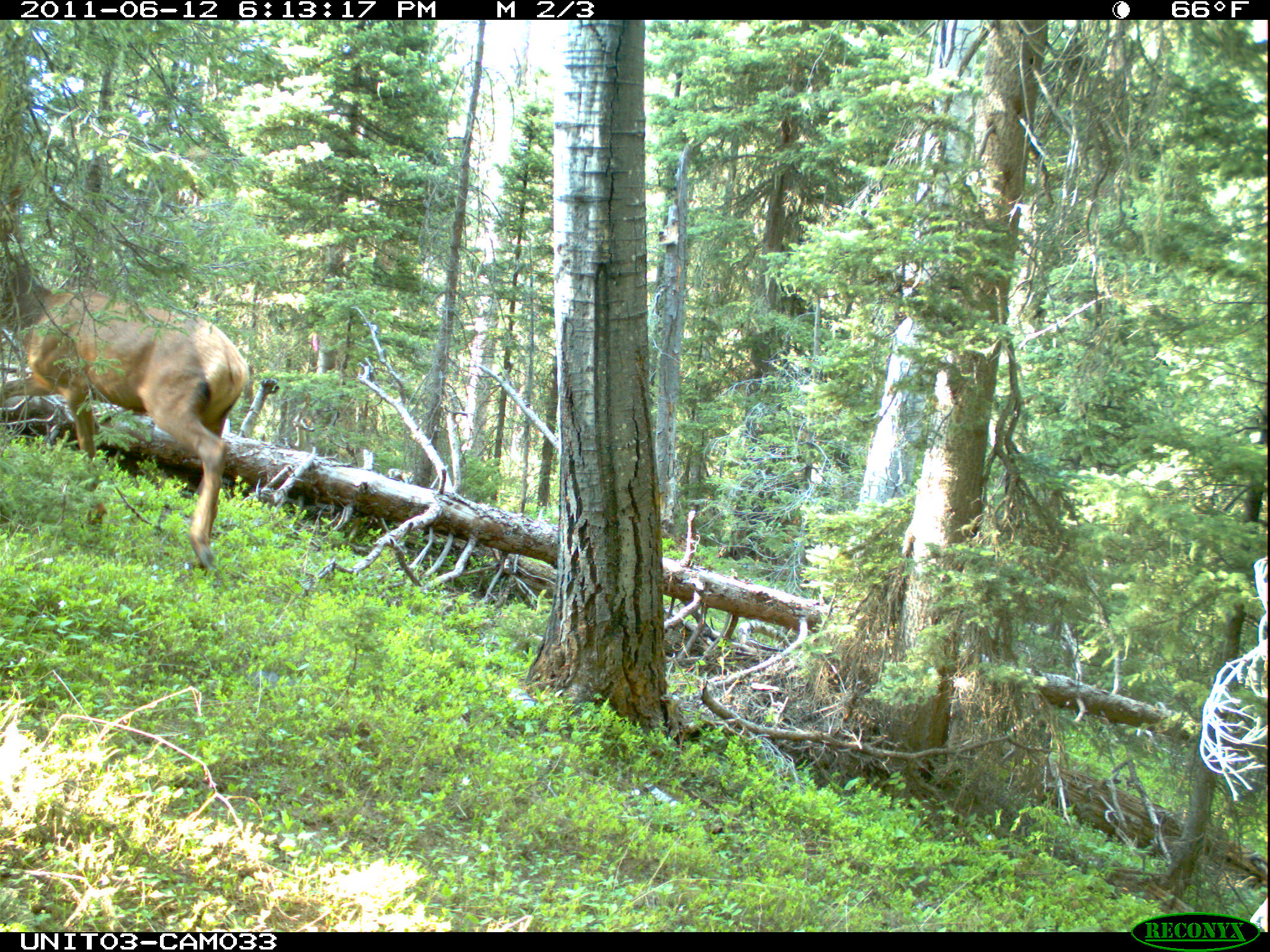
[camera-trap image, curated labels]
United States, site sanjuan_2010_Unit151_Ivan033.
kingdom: Animalia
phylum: Chordata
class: Mammalia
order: Artiodactyla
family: Cervidae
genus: Cervus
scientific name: Cervus elaphus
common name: red deer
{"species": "Cervus elaphus (red deer)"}